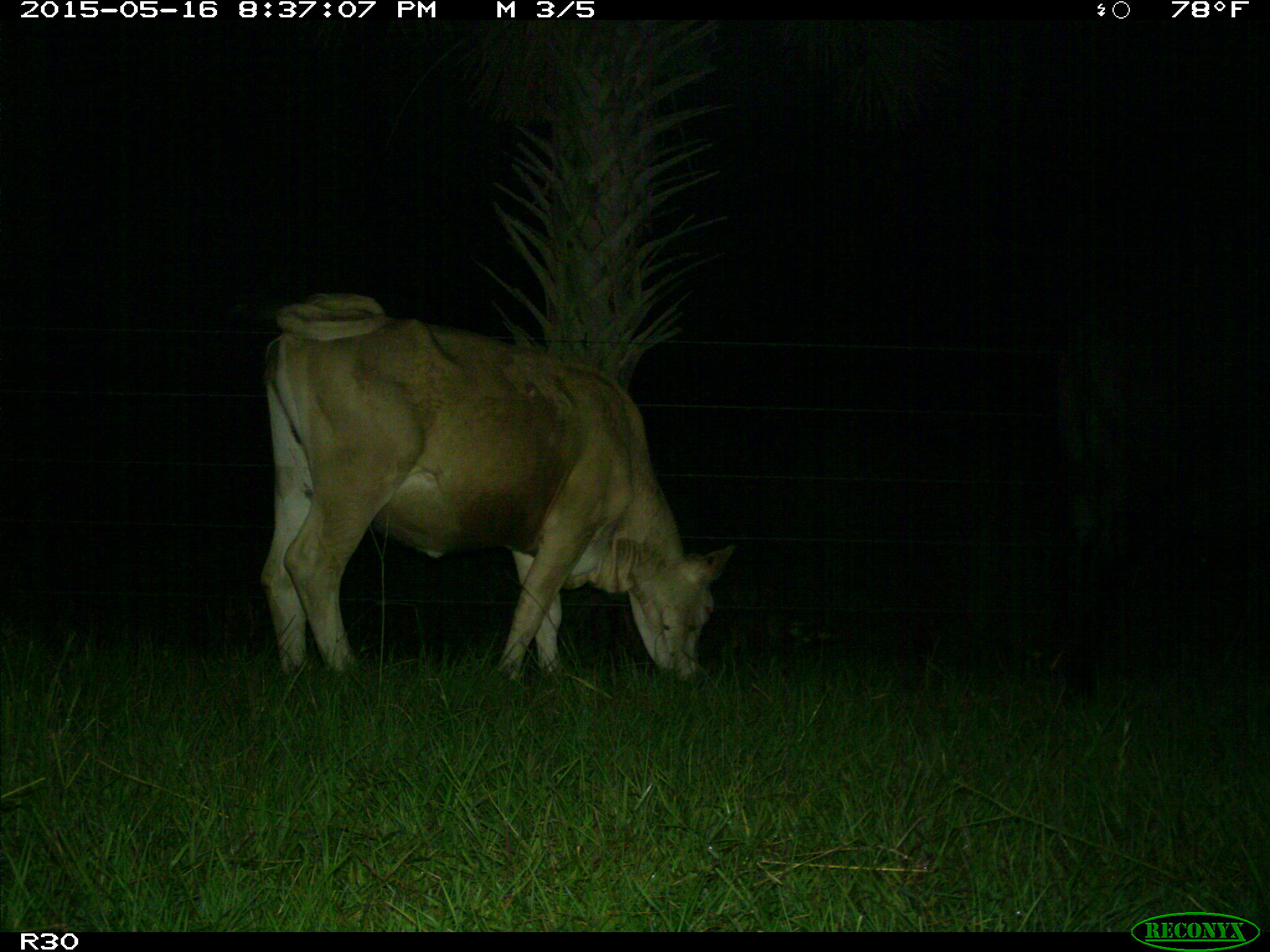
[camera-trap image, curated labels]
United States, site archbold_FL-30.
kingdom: Animalia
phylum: Chordata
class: Mammalia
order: Artiodactyla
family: Bovidae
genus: Bos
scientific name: Bos taurus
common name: domestic cow